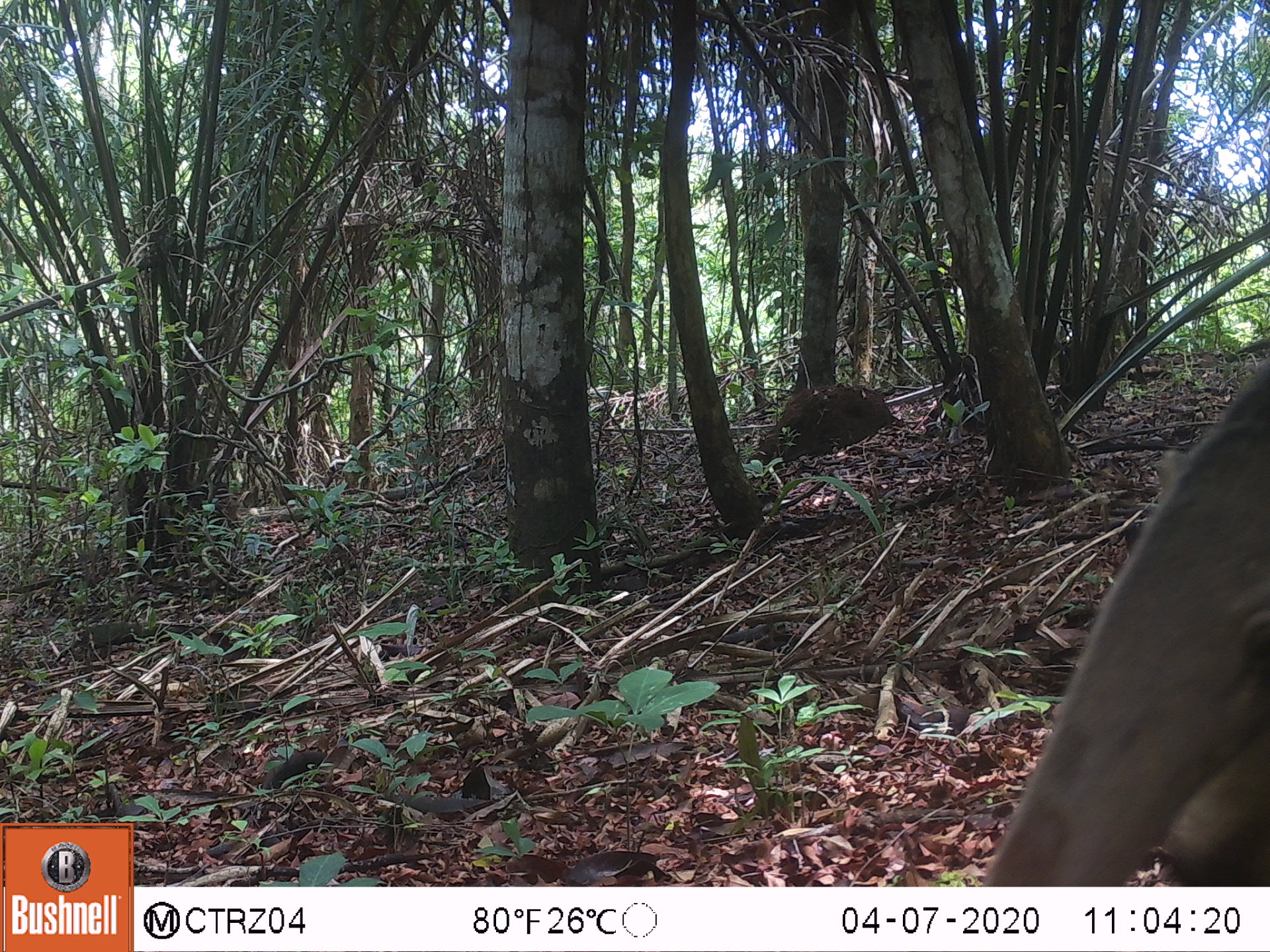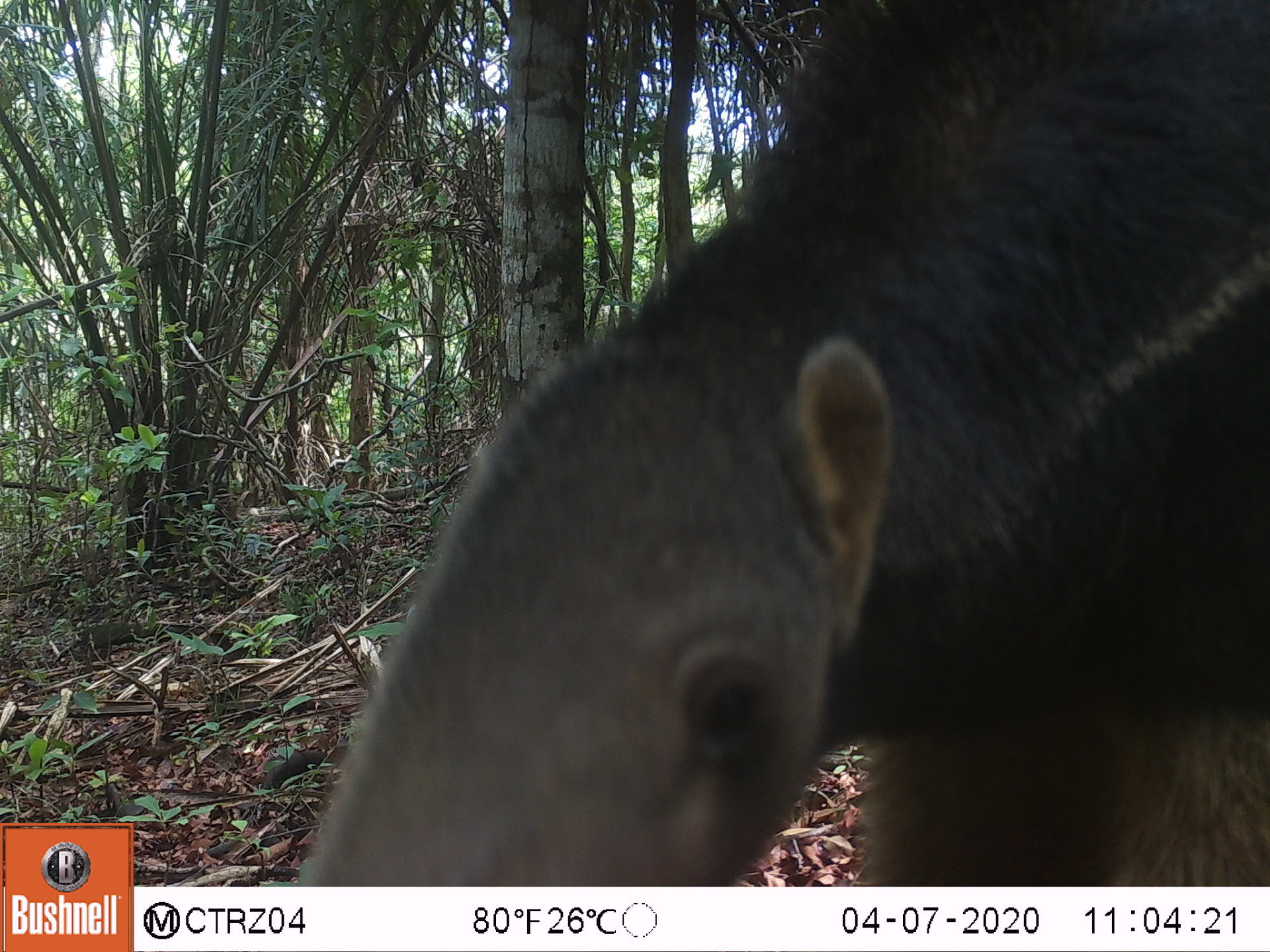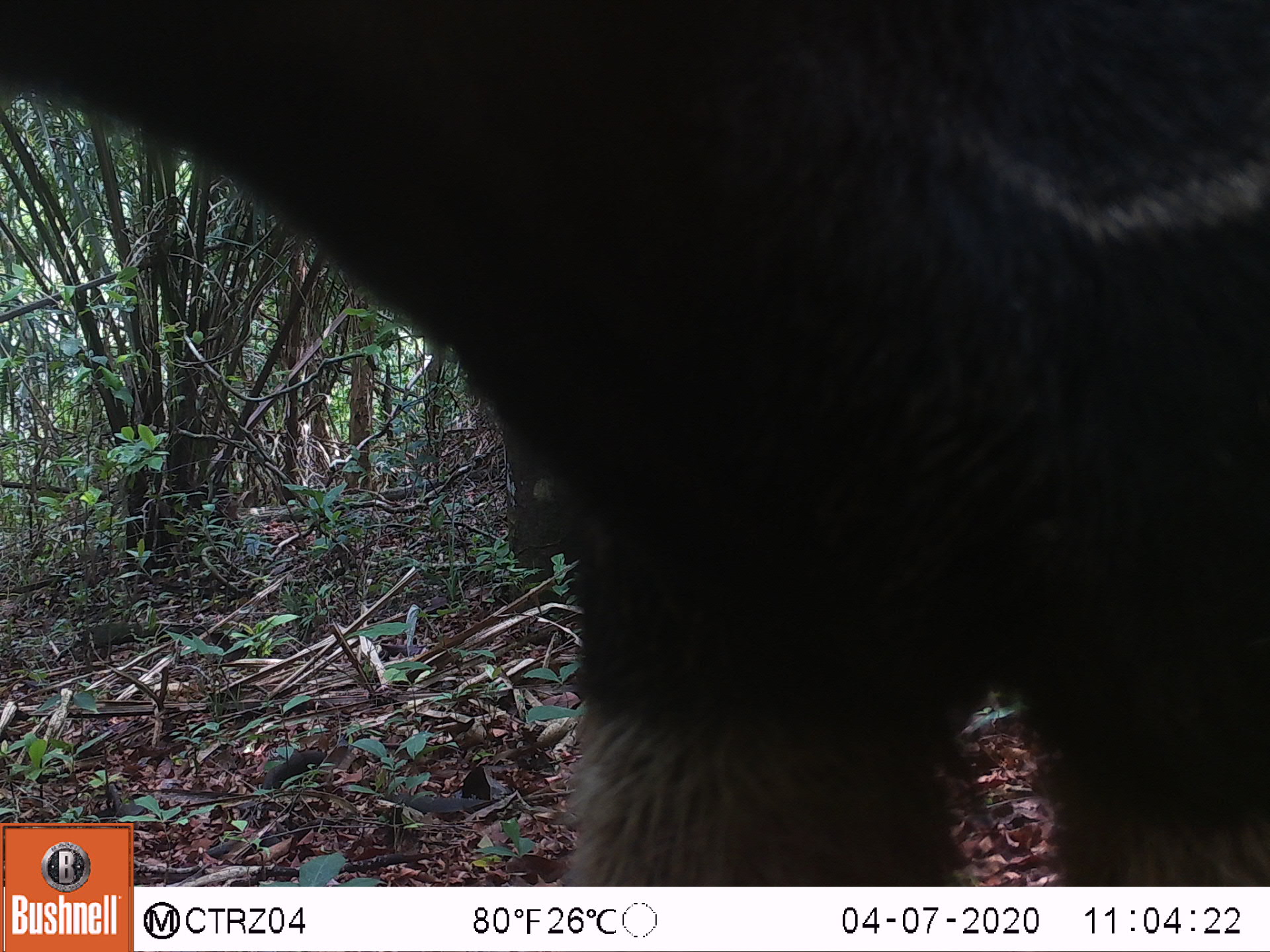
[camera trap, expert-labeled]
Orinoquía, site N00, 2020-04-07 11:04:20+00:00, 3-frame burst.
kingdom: Animalia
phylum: Chordata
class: Mammalia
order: Pilosa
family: Myrmecophagidae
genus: Myrmecophaga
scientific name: Myrmecophaga tridactyla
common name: giant anteater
Giant anteater (Myrmecophaga tridactyla).